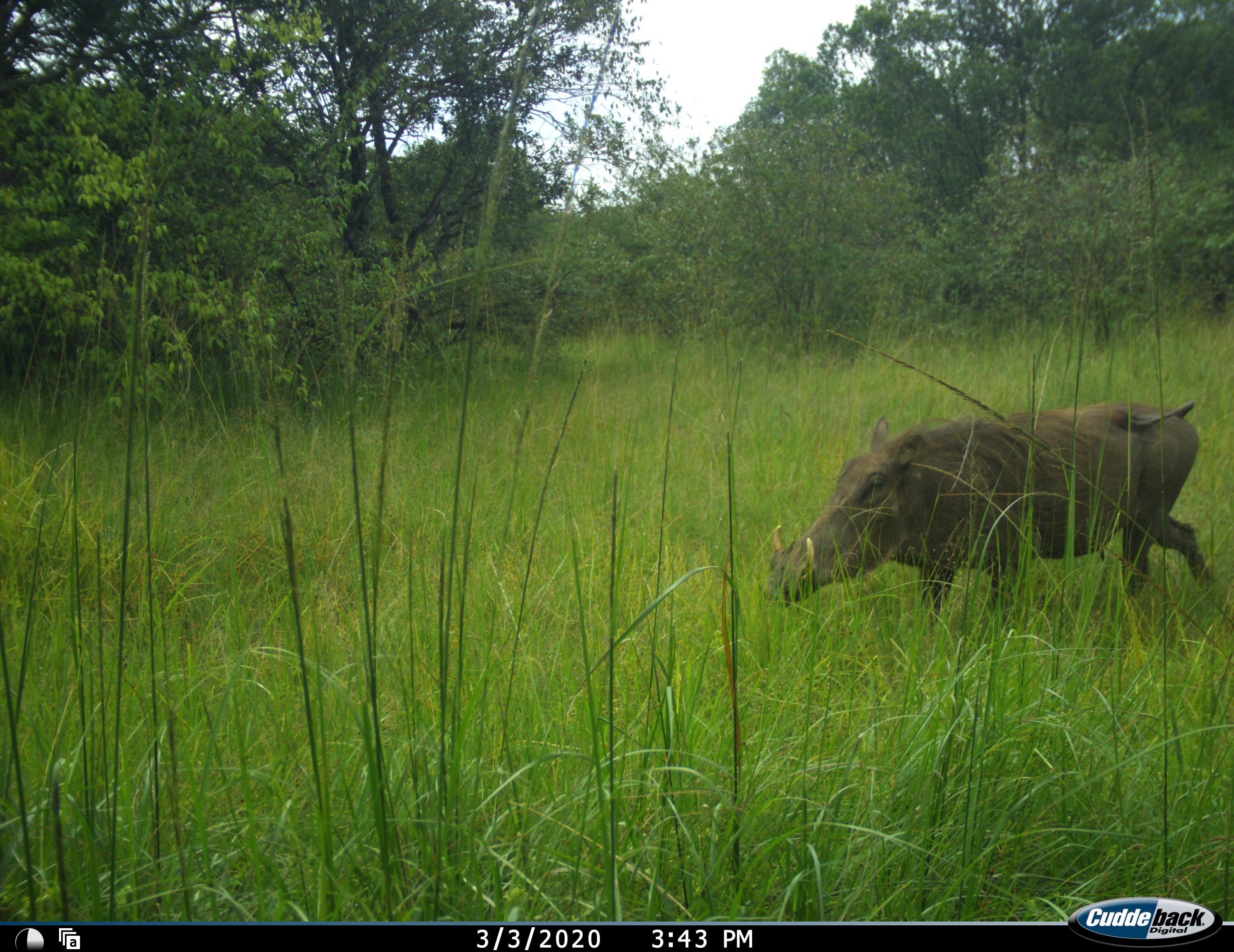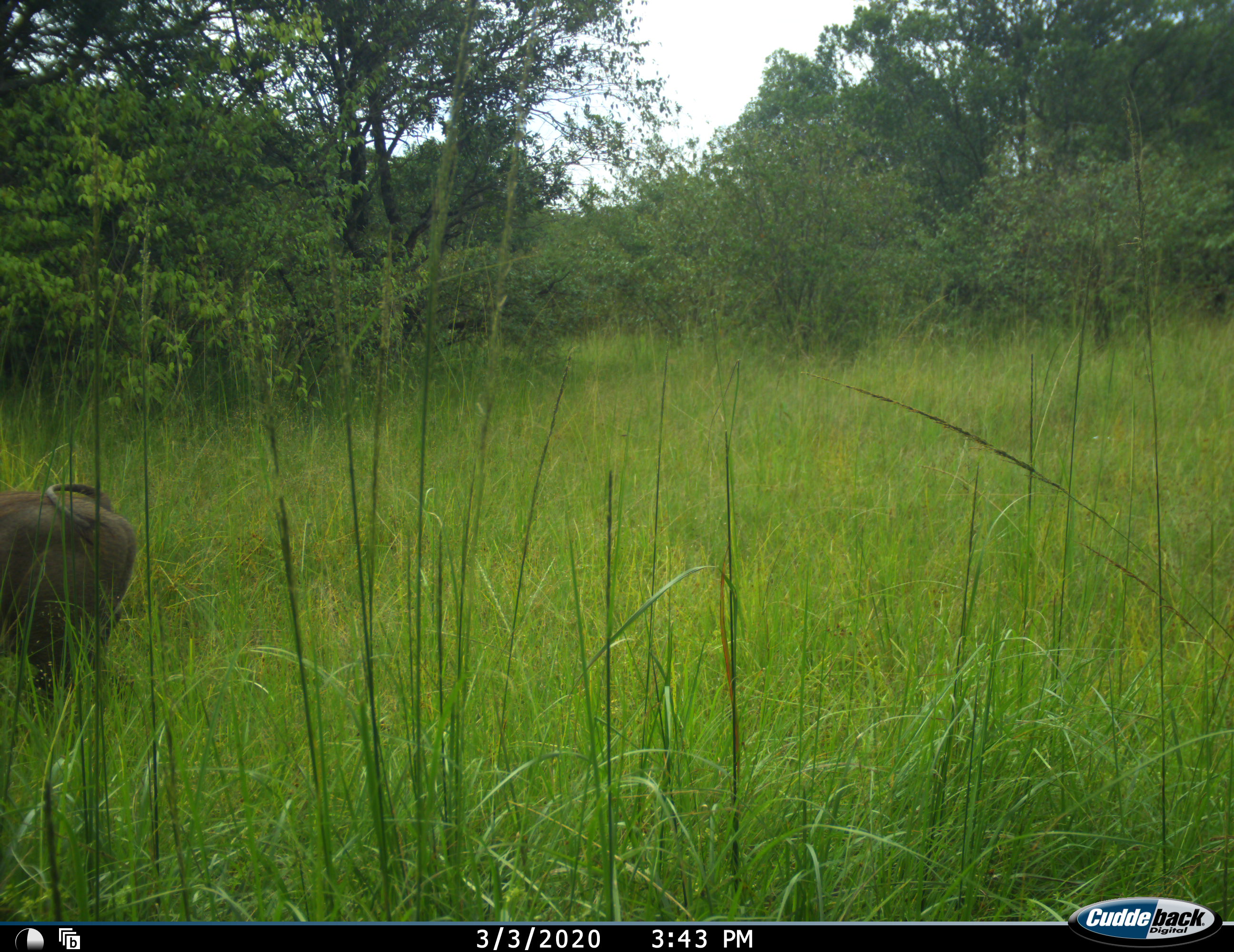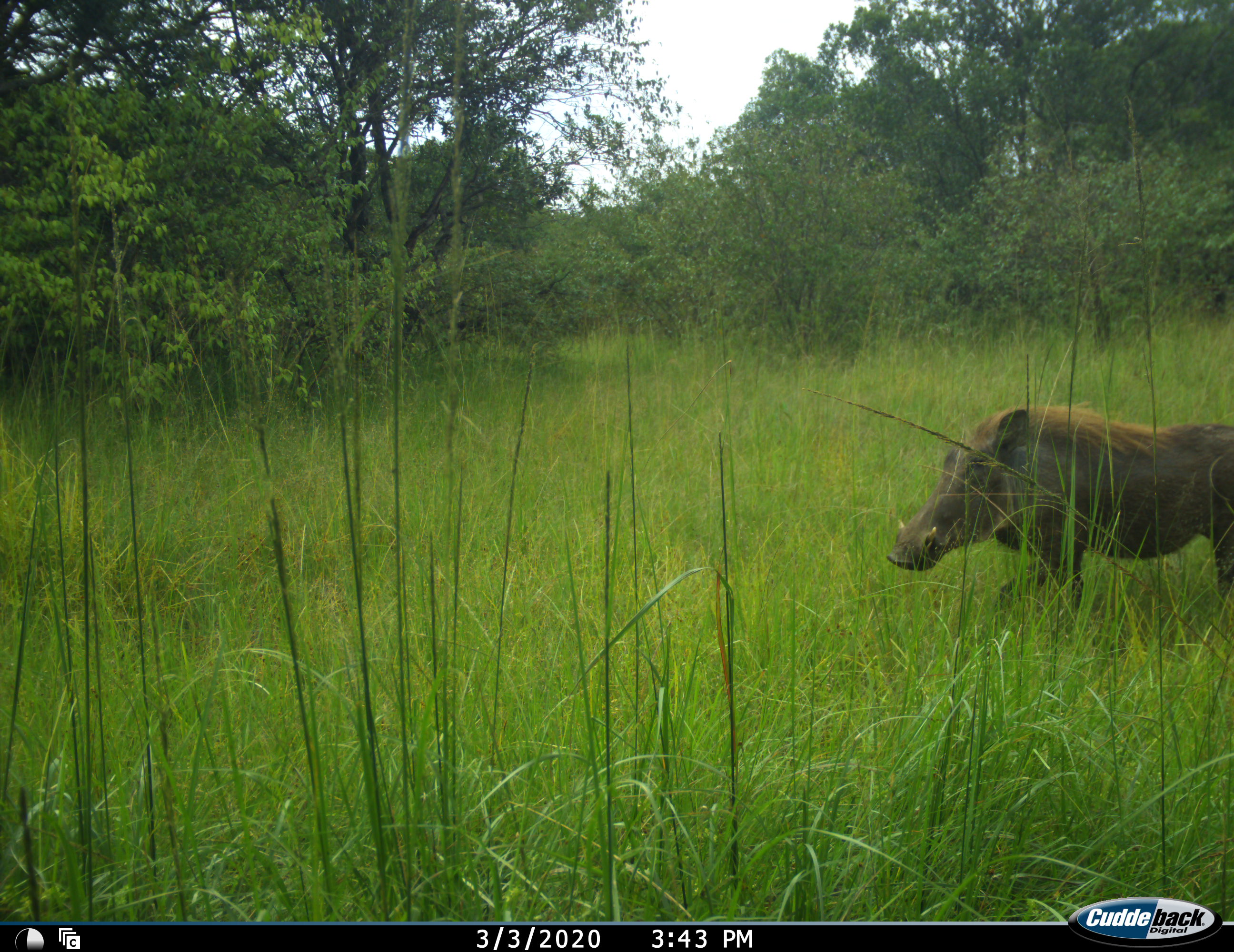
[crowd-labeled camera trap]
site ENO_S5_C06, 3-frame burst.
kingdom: Animalia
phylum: Chordata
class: Mammalia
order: Artiodactyla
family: Suidae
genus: Phacochoerus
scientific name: Phacochoerus africanus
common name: warthog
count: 2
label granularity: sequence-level